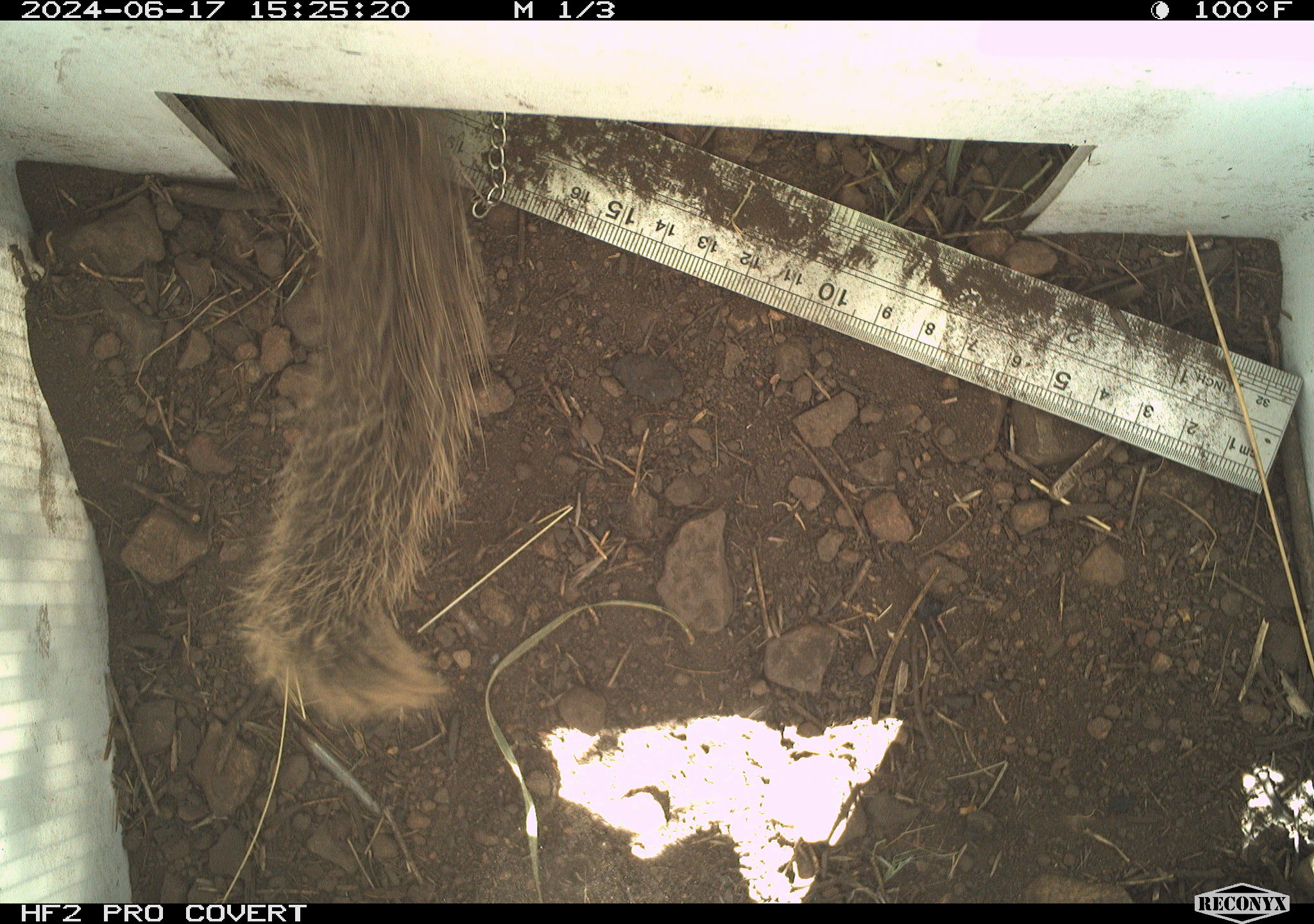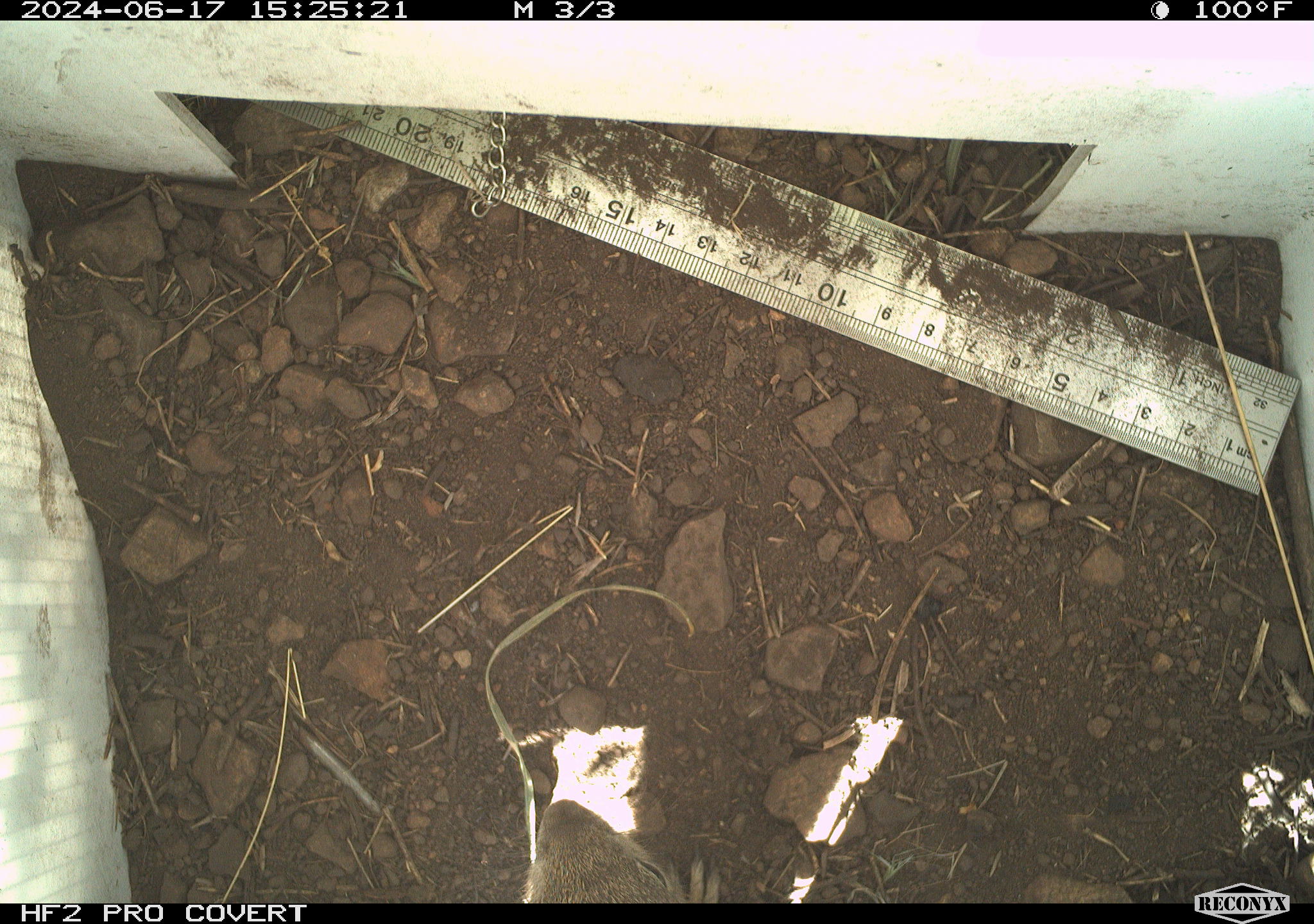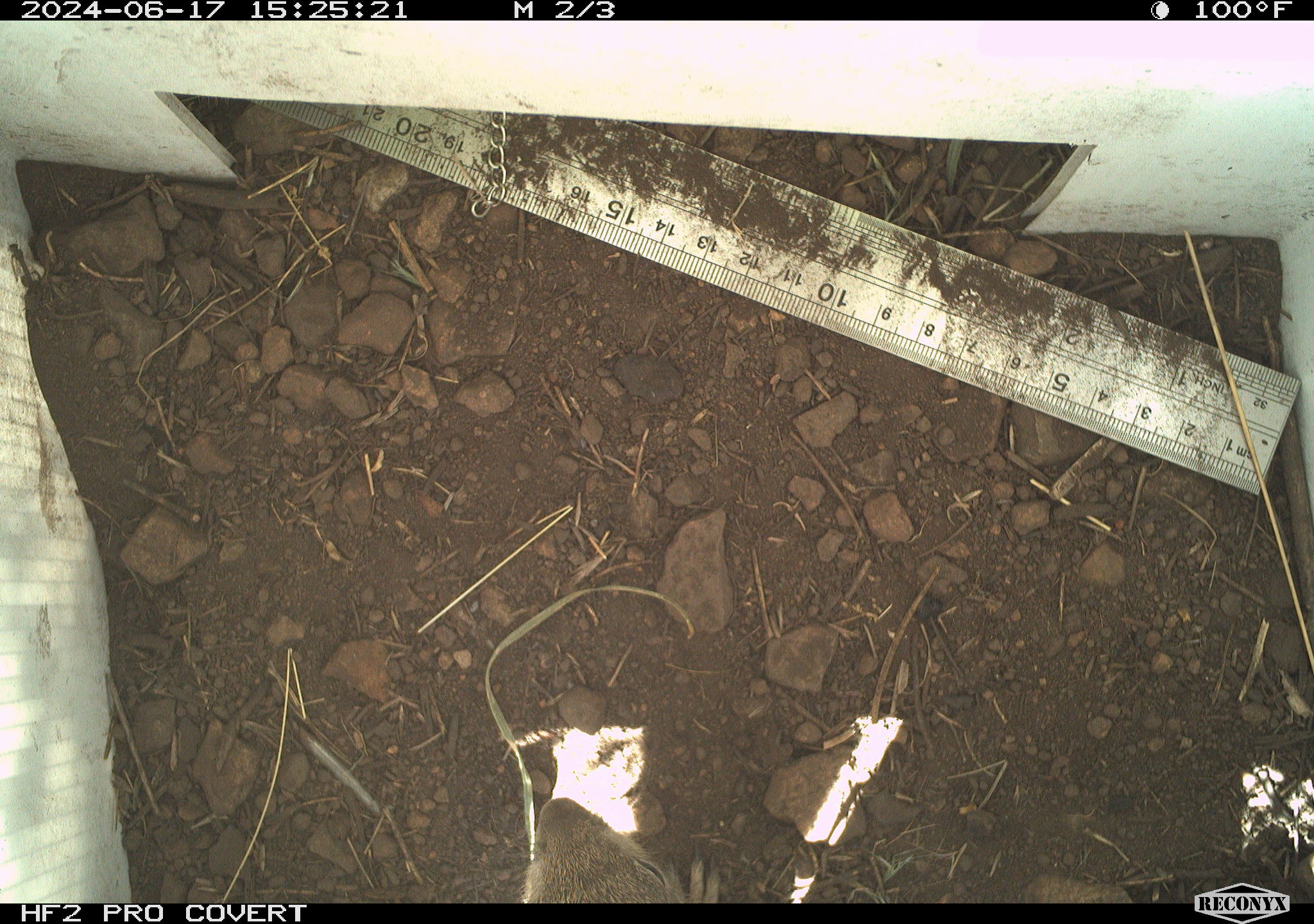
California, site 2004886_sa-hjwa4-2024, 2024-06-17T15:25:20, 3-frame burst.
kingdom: Animalia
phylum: Chordata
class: Mammalia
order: Rodentia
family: Sciuridae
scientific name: Sciuridae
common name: squirrels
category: sciuridae family